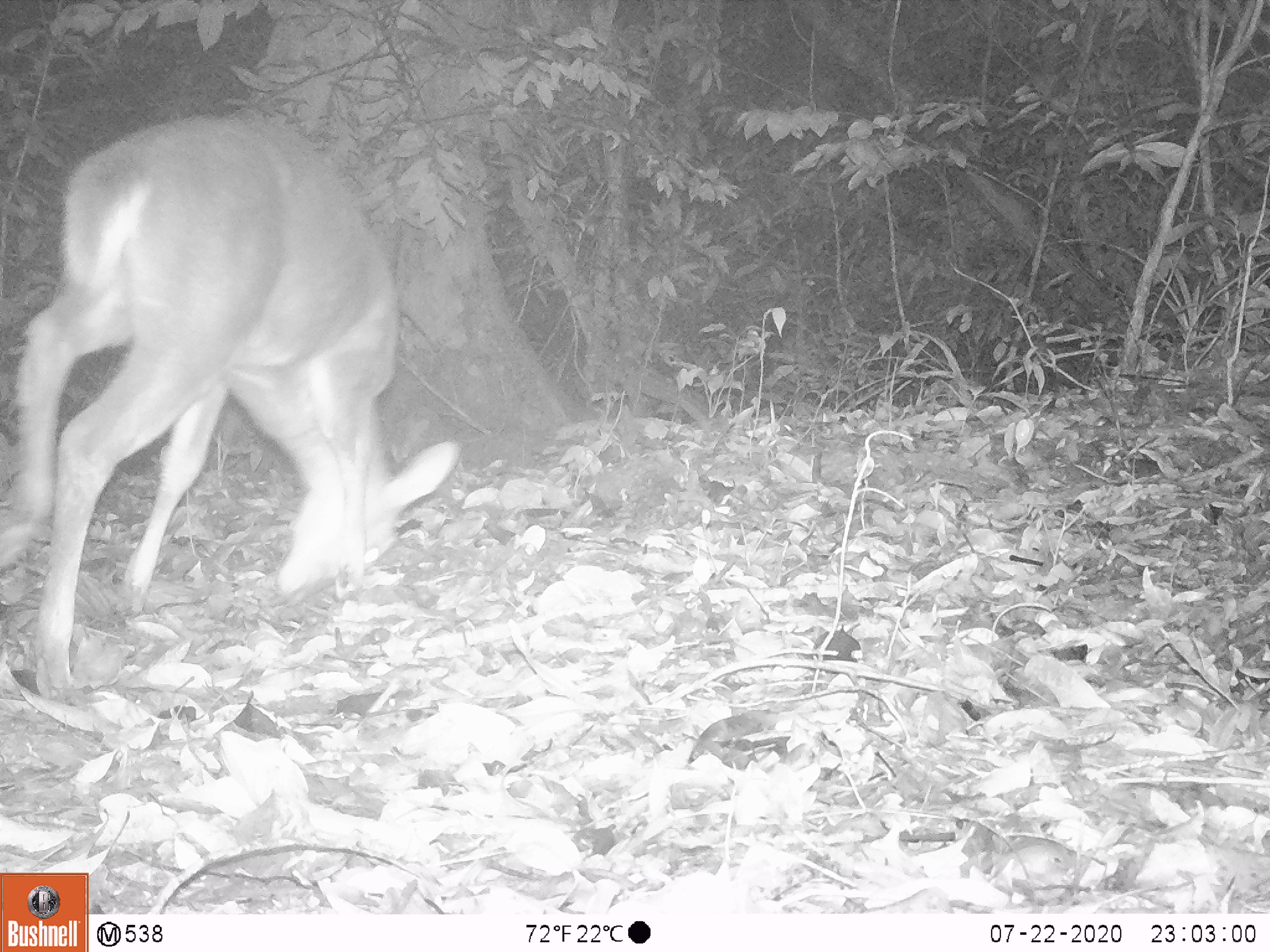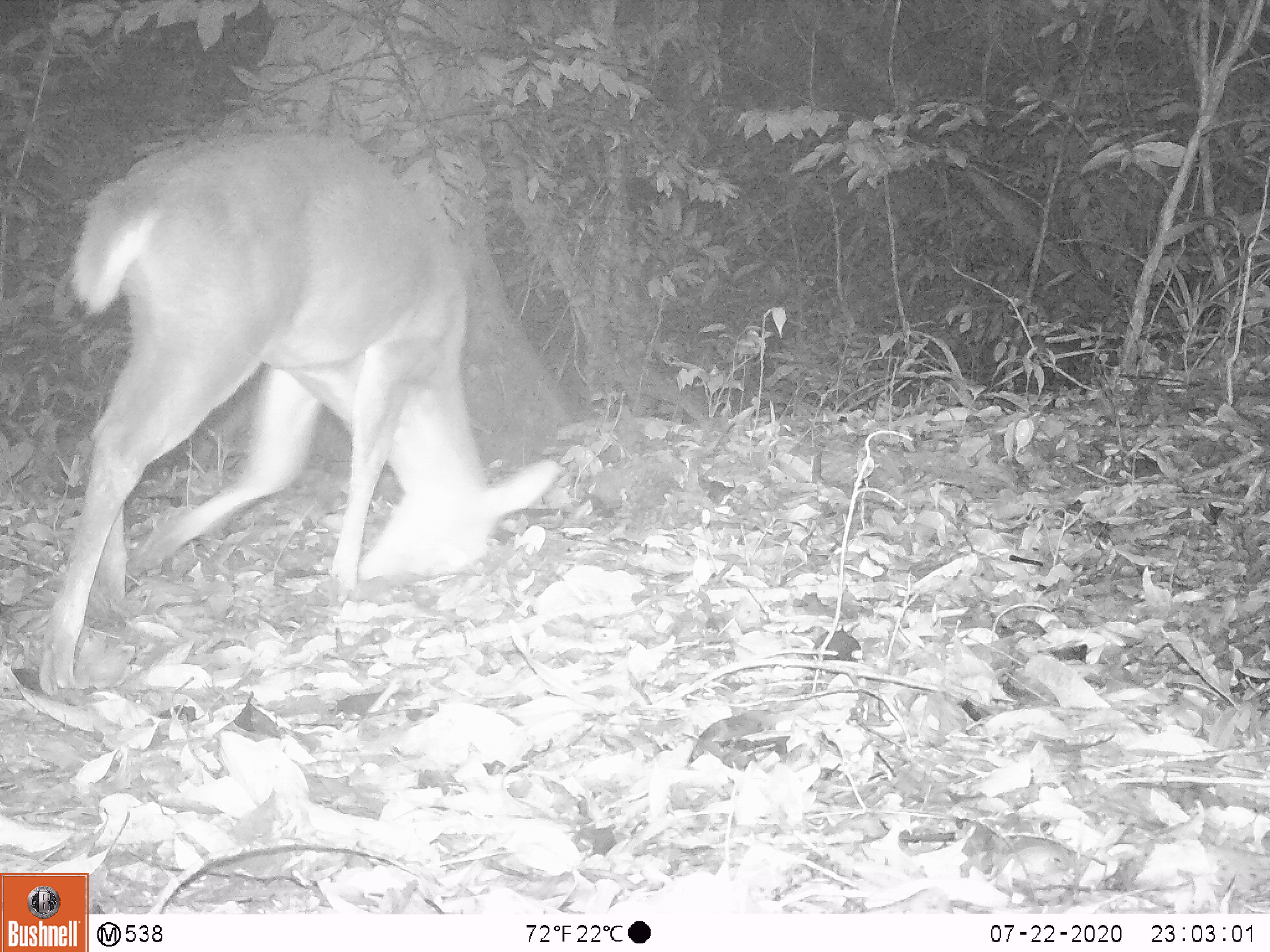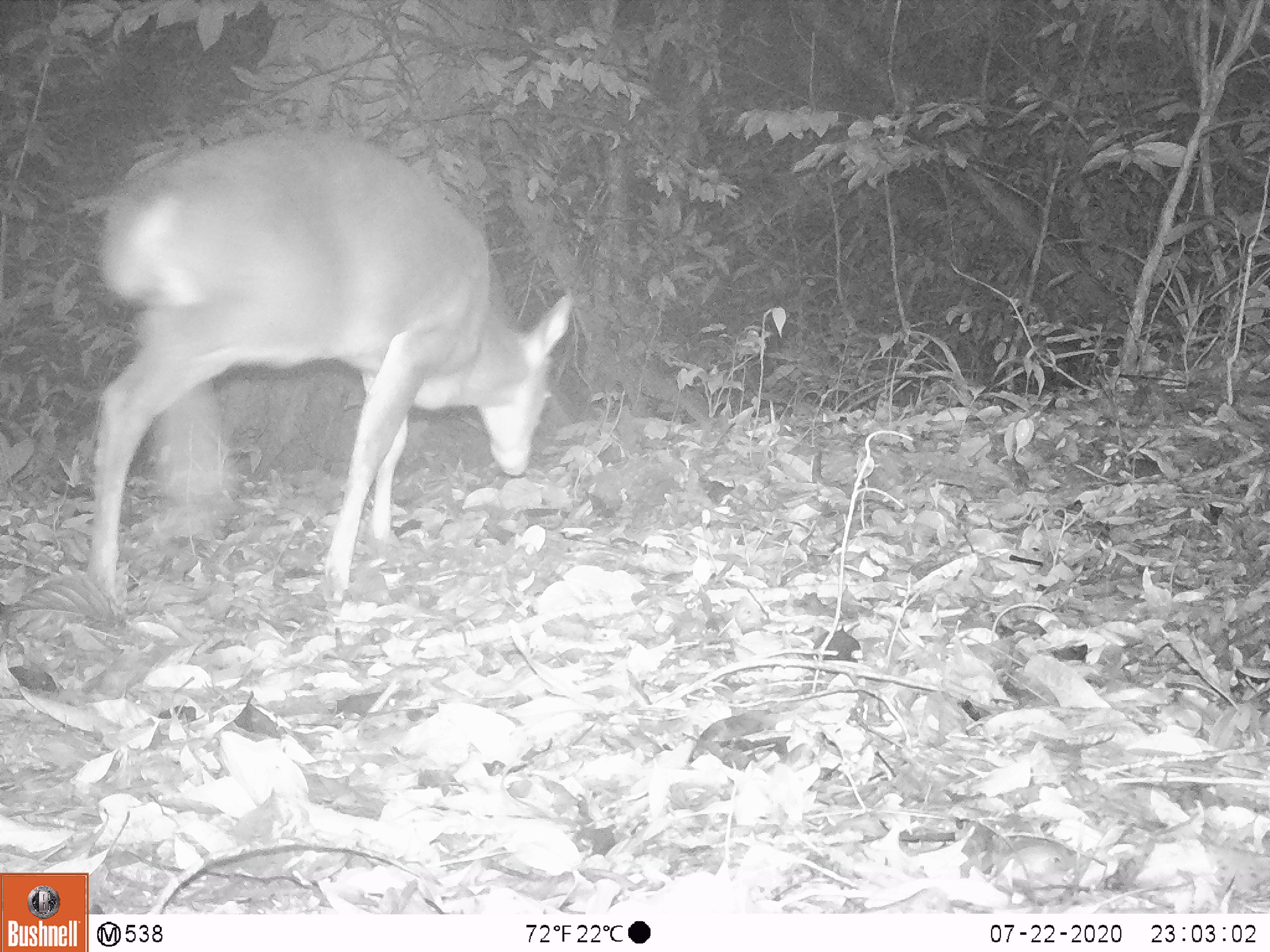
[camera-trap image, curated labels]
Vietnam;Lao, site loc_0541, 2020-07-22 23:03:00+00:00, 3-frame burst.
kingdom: Animalia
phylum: Chordata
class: Mammalia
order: Artiodactyla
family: Cervidae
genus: Muntiacus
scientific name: Muntiacus vuquangensis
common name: large-antlered muntjac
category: large antlered muntjac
Large antlered muntjac (large-antlered muntjac) (Muntiacus vuquangensis). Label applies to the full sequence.